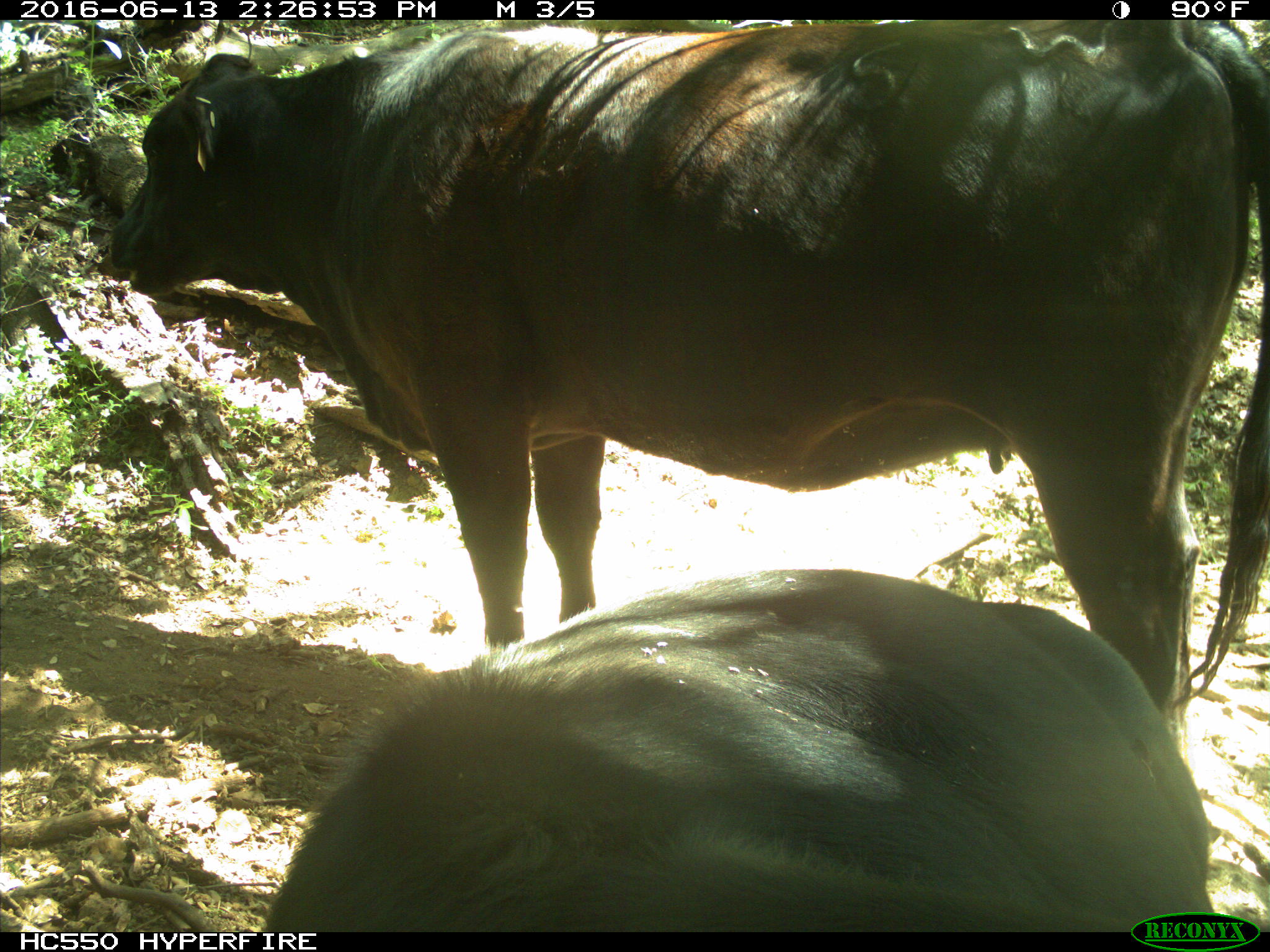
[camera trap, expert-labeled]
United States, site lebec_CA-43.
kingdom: Animalia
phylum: Chordata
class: Mammalia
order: Artiodactyla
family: Bovidae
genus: Bos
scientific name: Bos taurus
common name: domestic cow